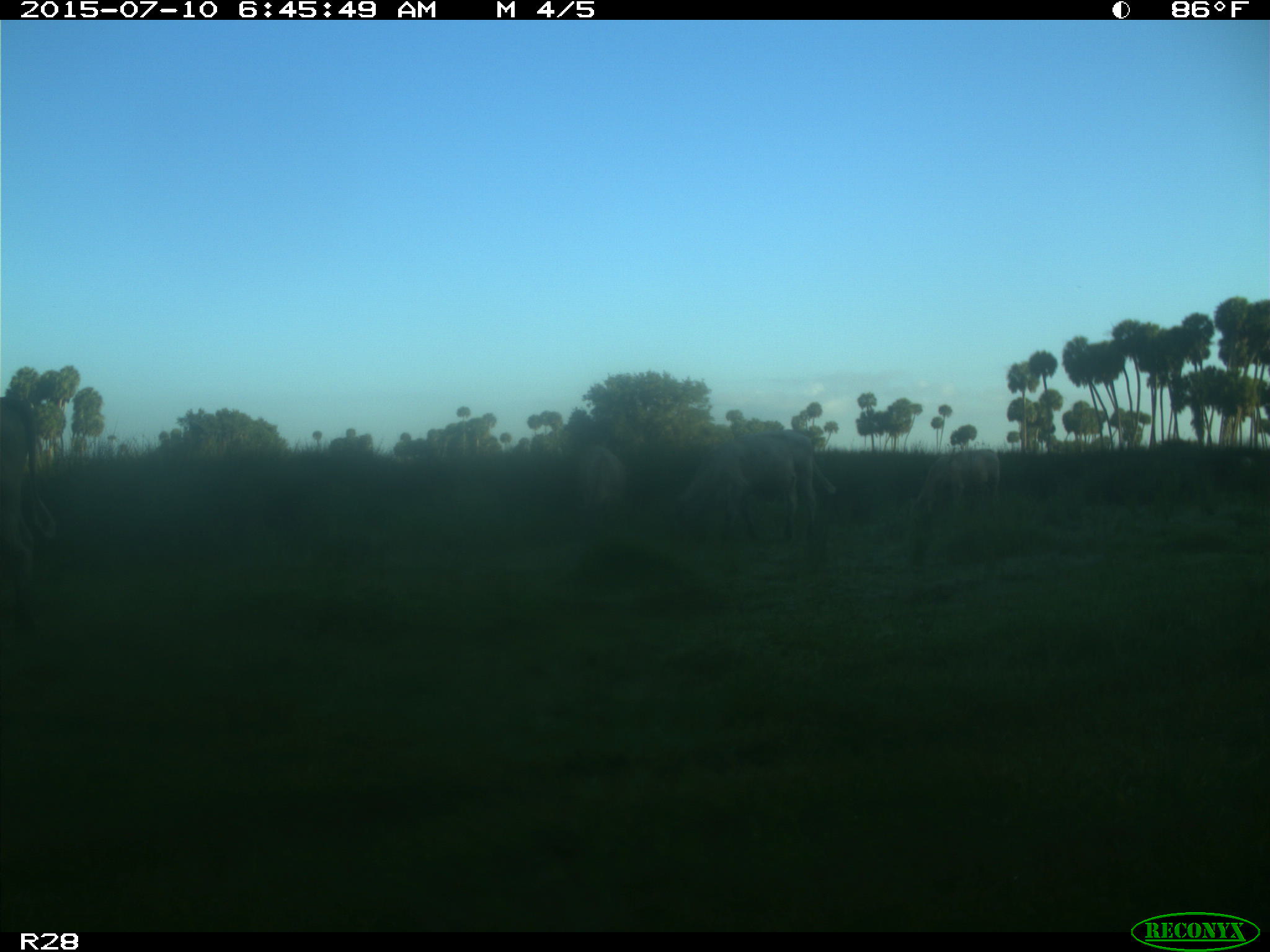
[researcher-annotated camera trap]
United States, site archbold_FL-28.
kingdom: Animalia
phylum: Chordata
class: Mammalia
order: Artiodactyla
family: Bovidae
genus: Bos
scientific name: Bos taurus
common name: domestic cow